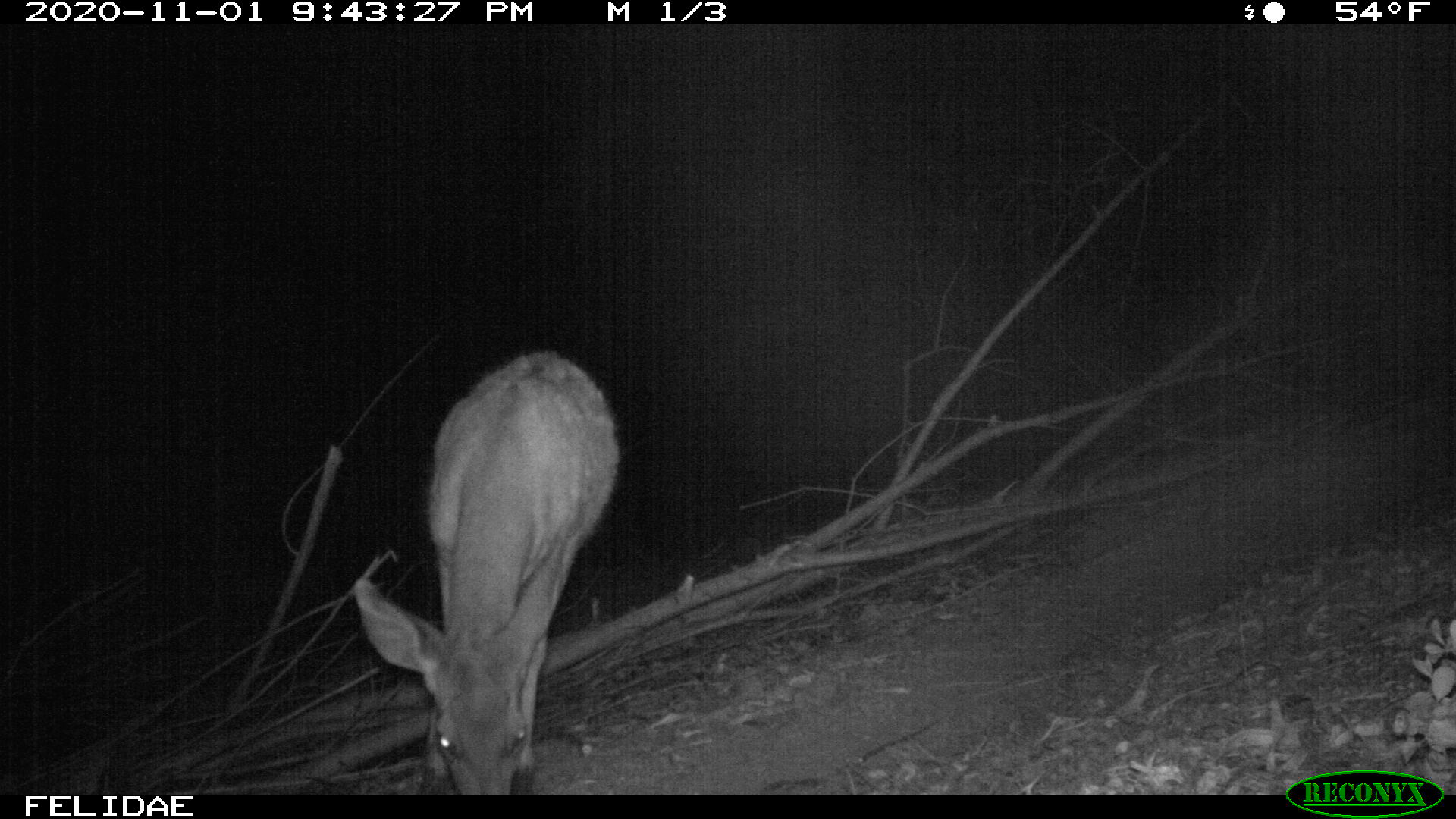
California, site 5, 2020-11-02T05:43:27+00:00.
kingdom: Animalia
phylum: Chordata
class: Mammalia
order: Artiodactyla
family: Cervidae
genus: Odocoileus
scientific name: Odocoileus hemionus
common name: mule deer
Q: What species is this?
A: Mule deer (Odocoileus hemionus).